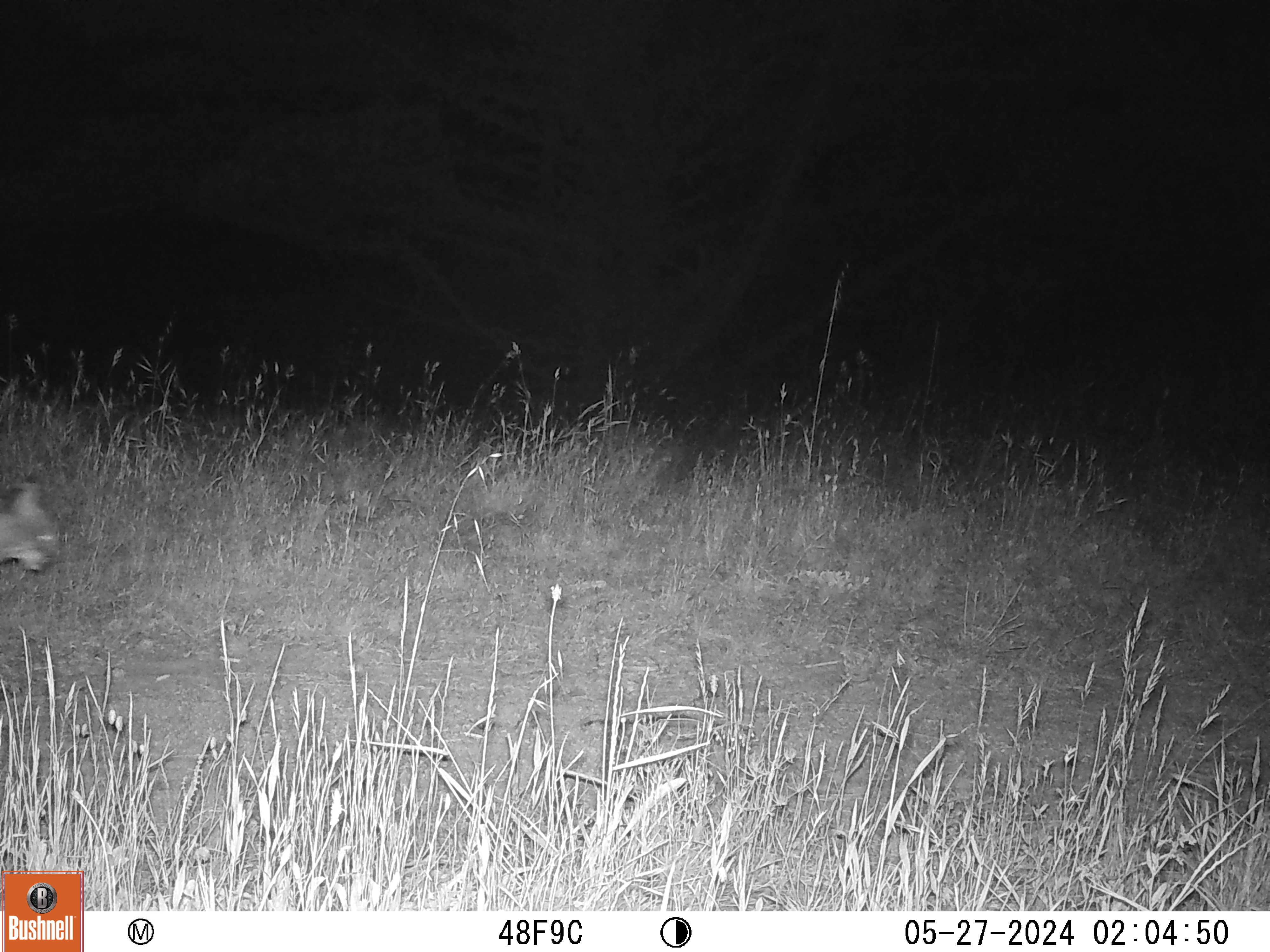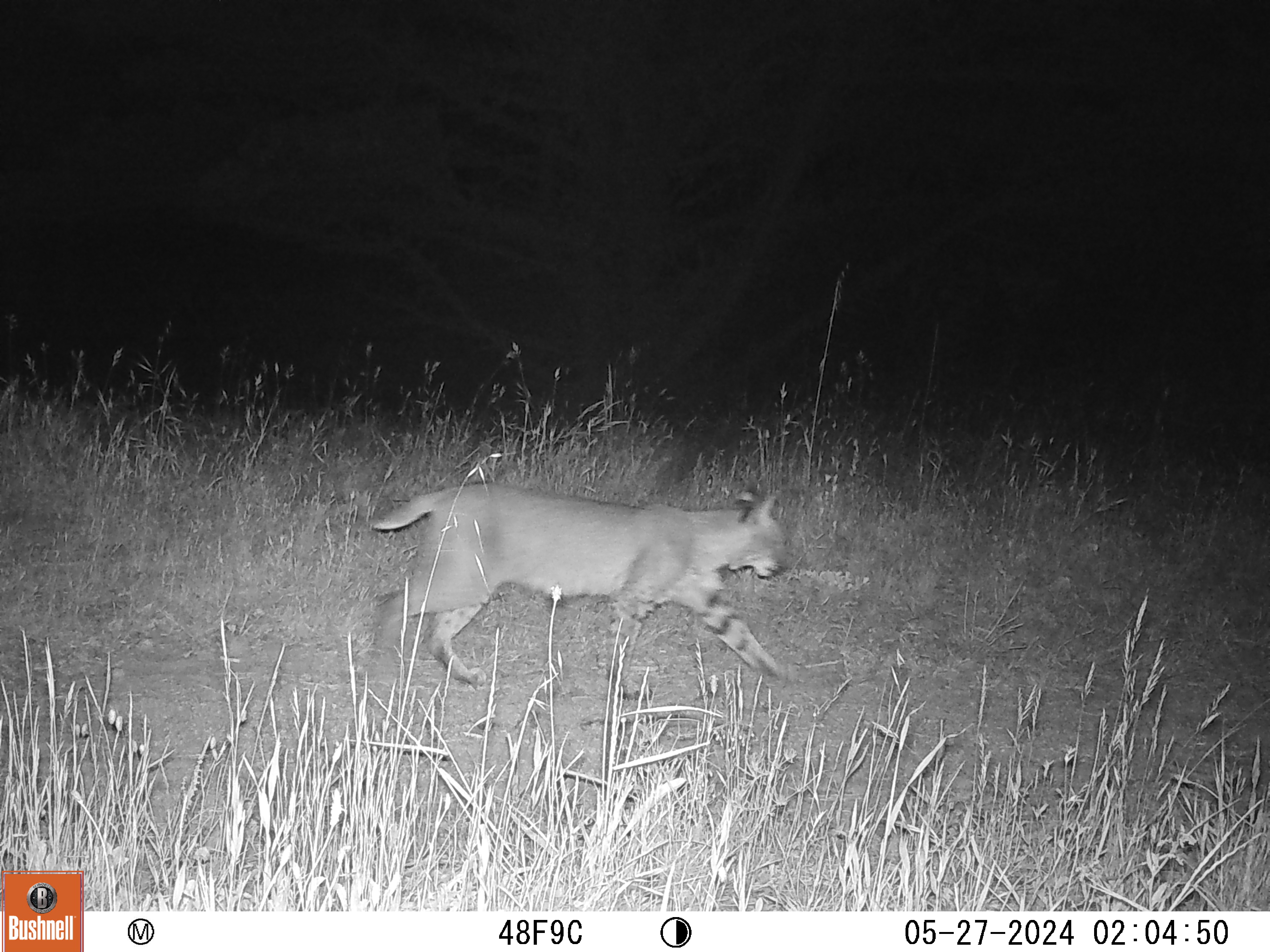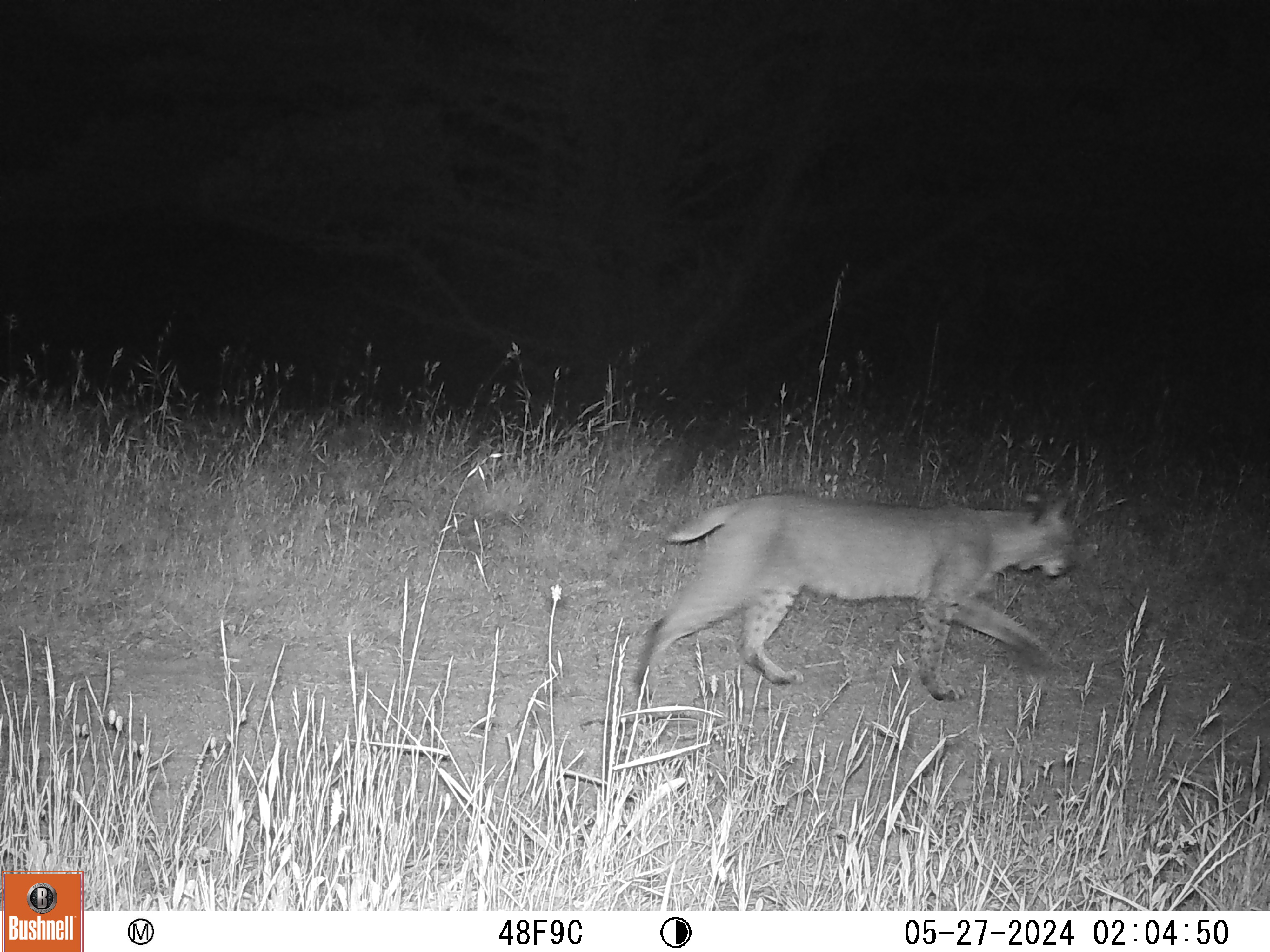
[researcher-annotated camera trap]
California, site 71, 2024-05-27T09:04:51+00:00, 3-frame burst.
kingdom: Animalia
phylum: Chordata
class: Mammalia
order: Carnivora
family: Felidae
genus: Lynx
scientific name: Lynx rufus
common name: bobcat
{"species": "bobcat (Lynx rufus)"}